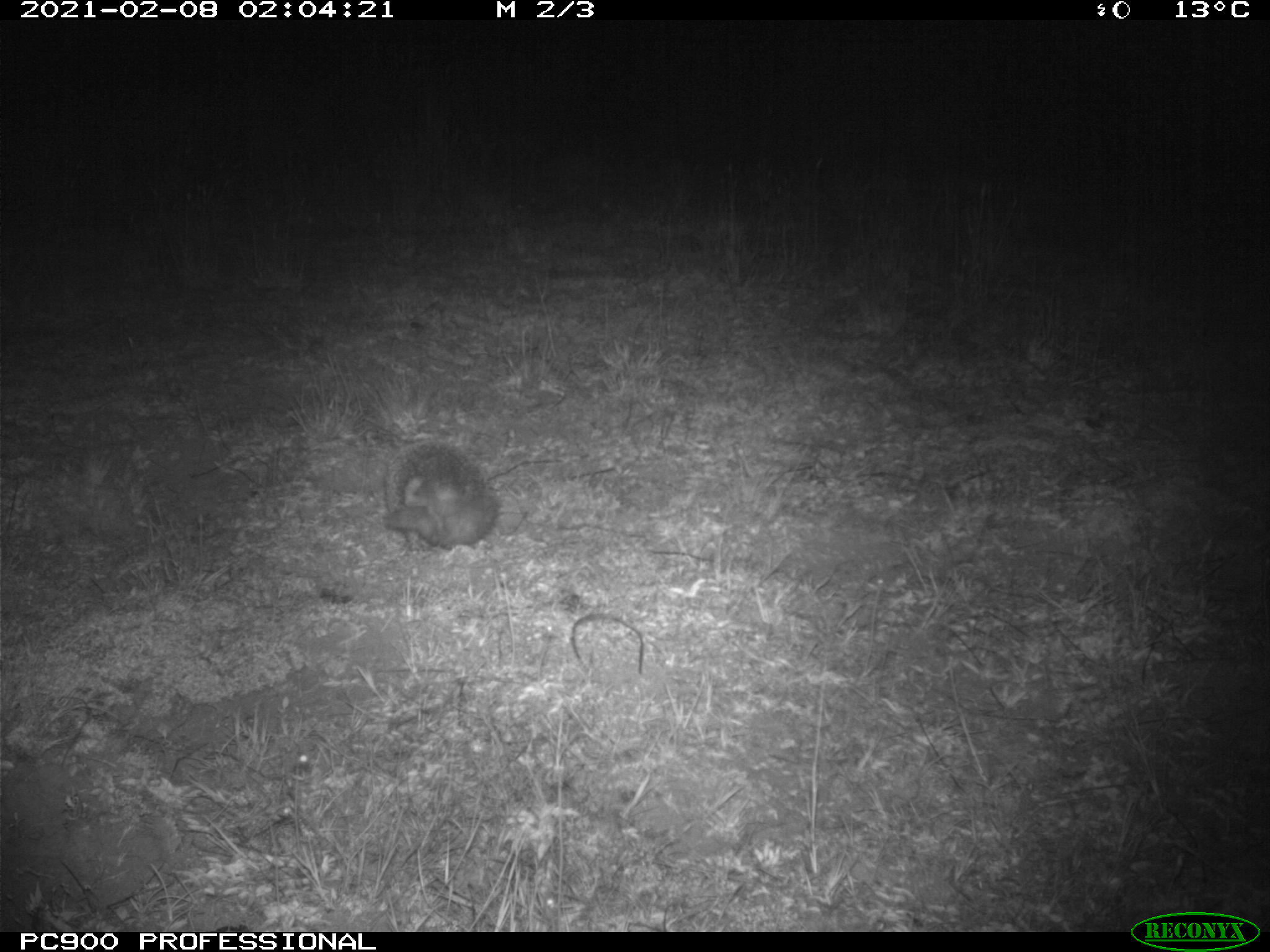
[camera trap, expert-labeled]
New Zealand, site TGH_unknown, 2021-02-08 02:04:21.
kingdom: Animalia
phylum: Chordata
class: Mammalia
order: Eulipotyphla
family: Erinaceidae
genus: Erinaceus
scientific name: Erinaceus europaeus europaeus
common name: european hedgehog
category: hedgehog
Hedgehog (european hedgehog) (Erinaceus europaeus europaeus).